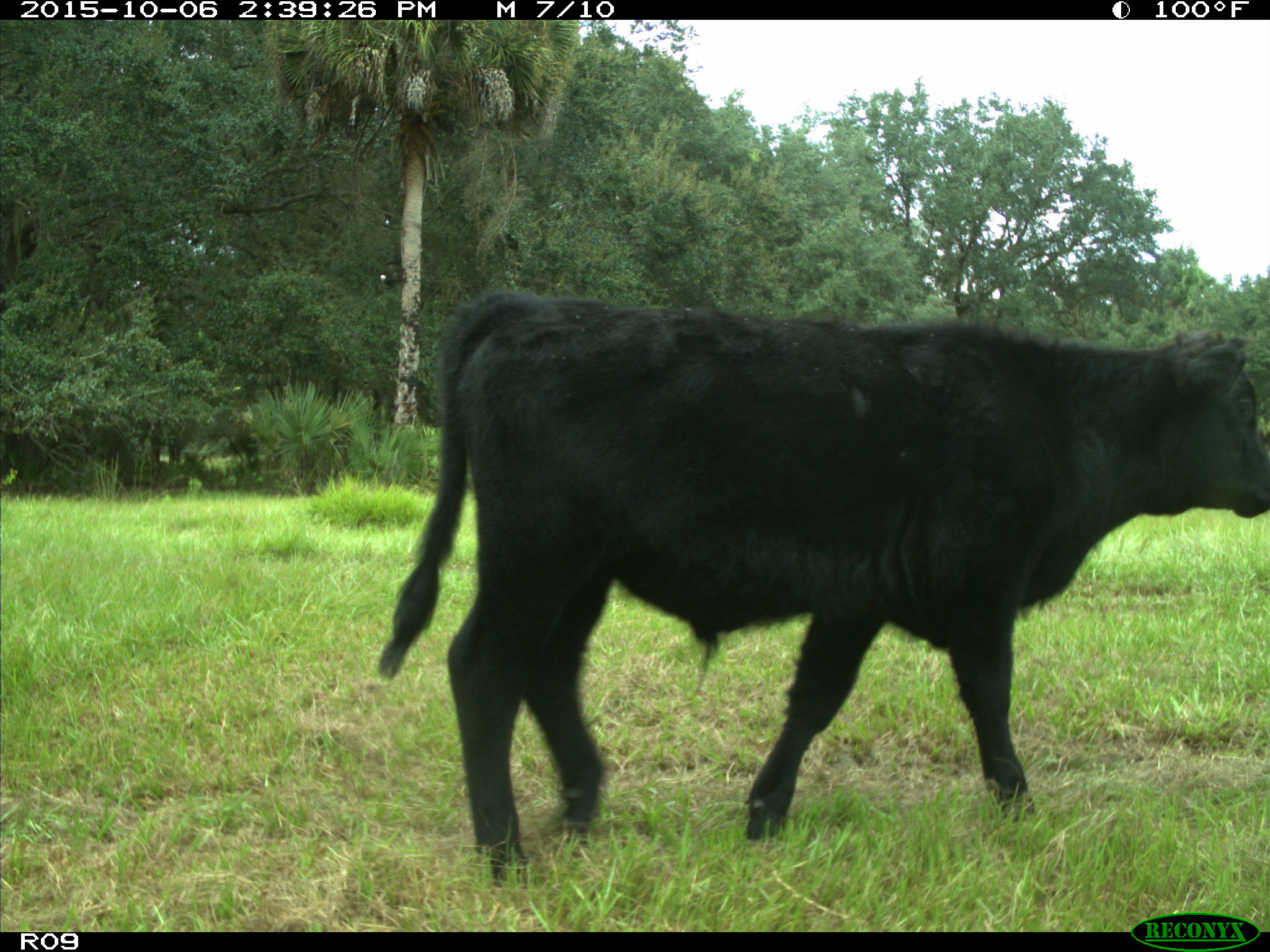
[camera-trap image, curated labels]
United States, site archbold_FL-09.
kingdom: Animalia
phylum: Chordata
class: Mammalia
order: Artiodactyla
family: Bovidae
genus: Bos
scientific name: Bos taurus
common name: domestic cow